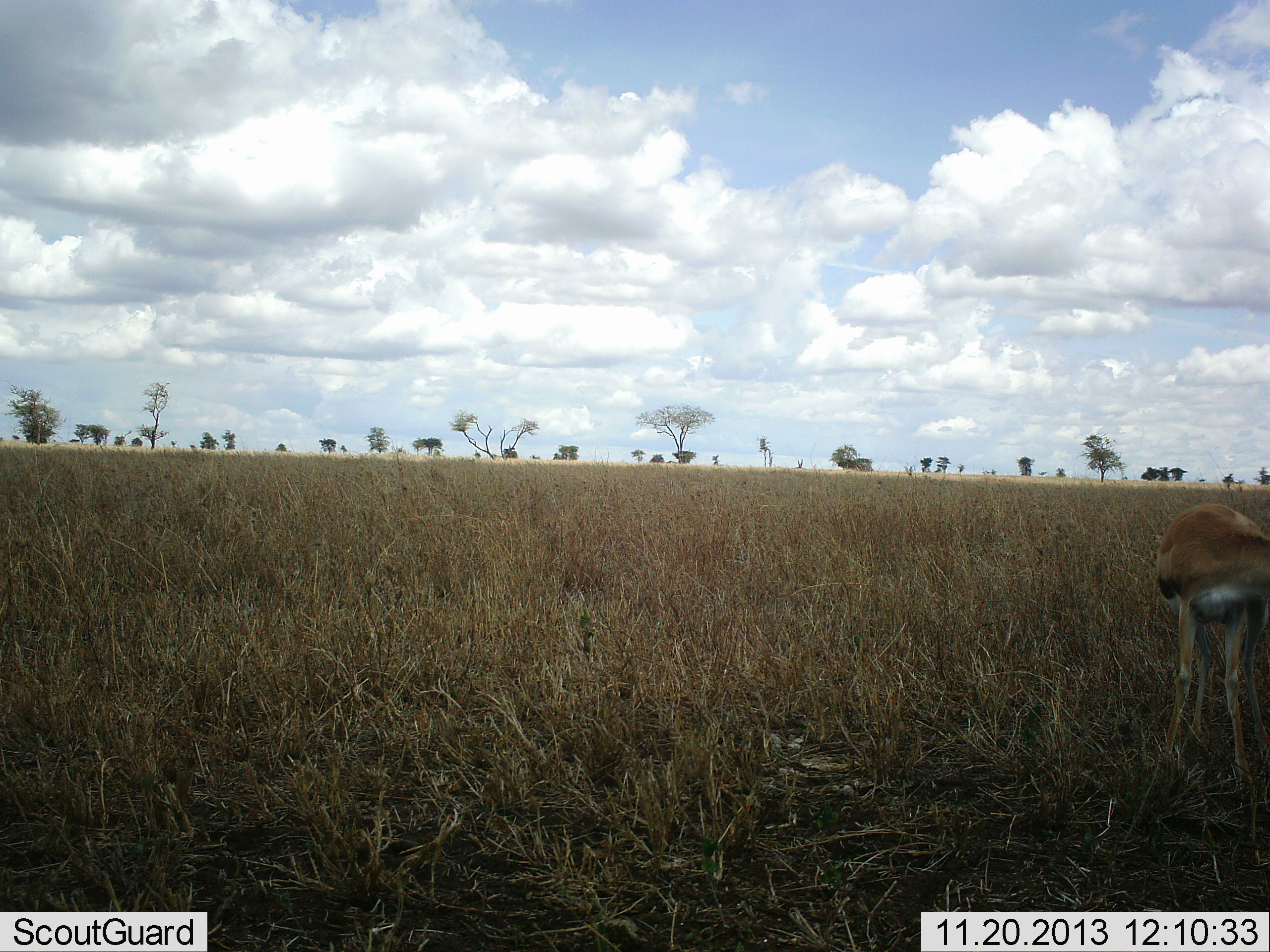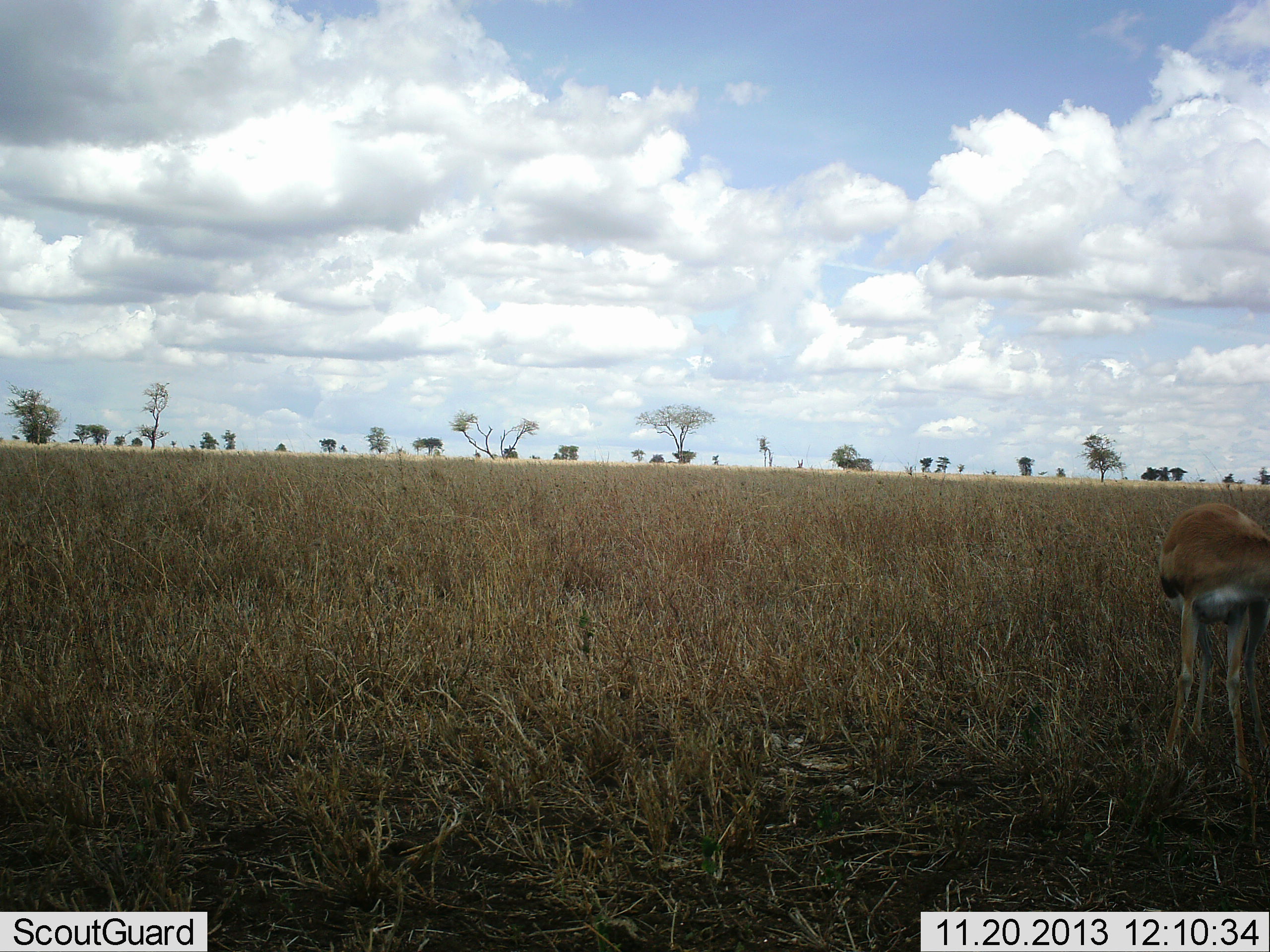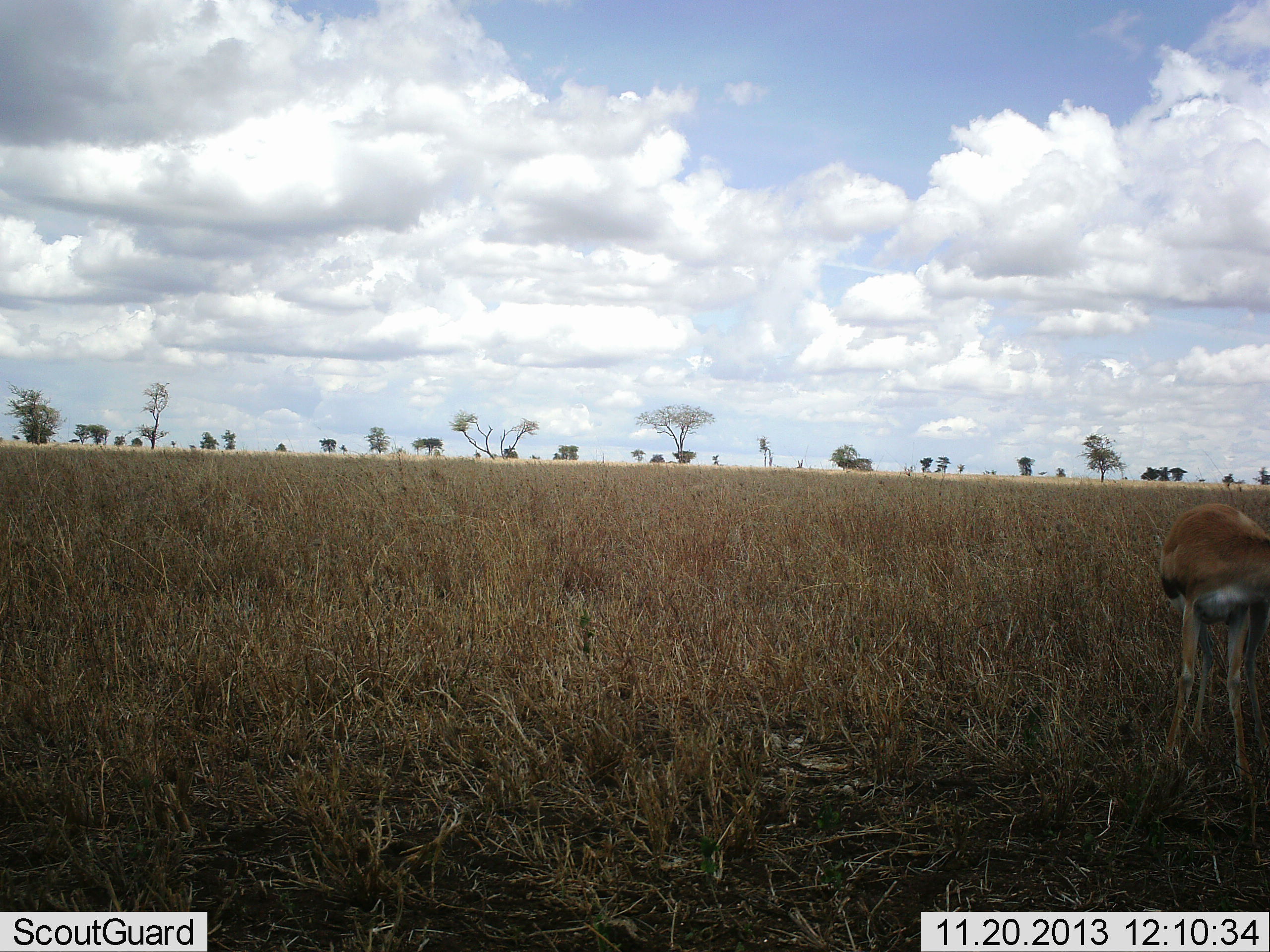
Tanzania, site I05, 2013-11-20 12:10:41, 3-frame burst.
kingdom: Animalia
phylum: Chordata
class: Mammalia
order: Artiodactyla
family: Bovidae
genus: Eudorcas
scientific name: Eudorcas thomsonii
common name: thomson's gazelle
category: gazellethomsons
Gazellethomsons (thomson's gazelle) (Eudorcas thomsonii), count 1. Behavior (volunteer vote fractions): standing 90%, resting 0%, moving 10%, interacting 0%. Young present (vote fraction): 0%. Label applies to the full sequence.